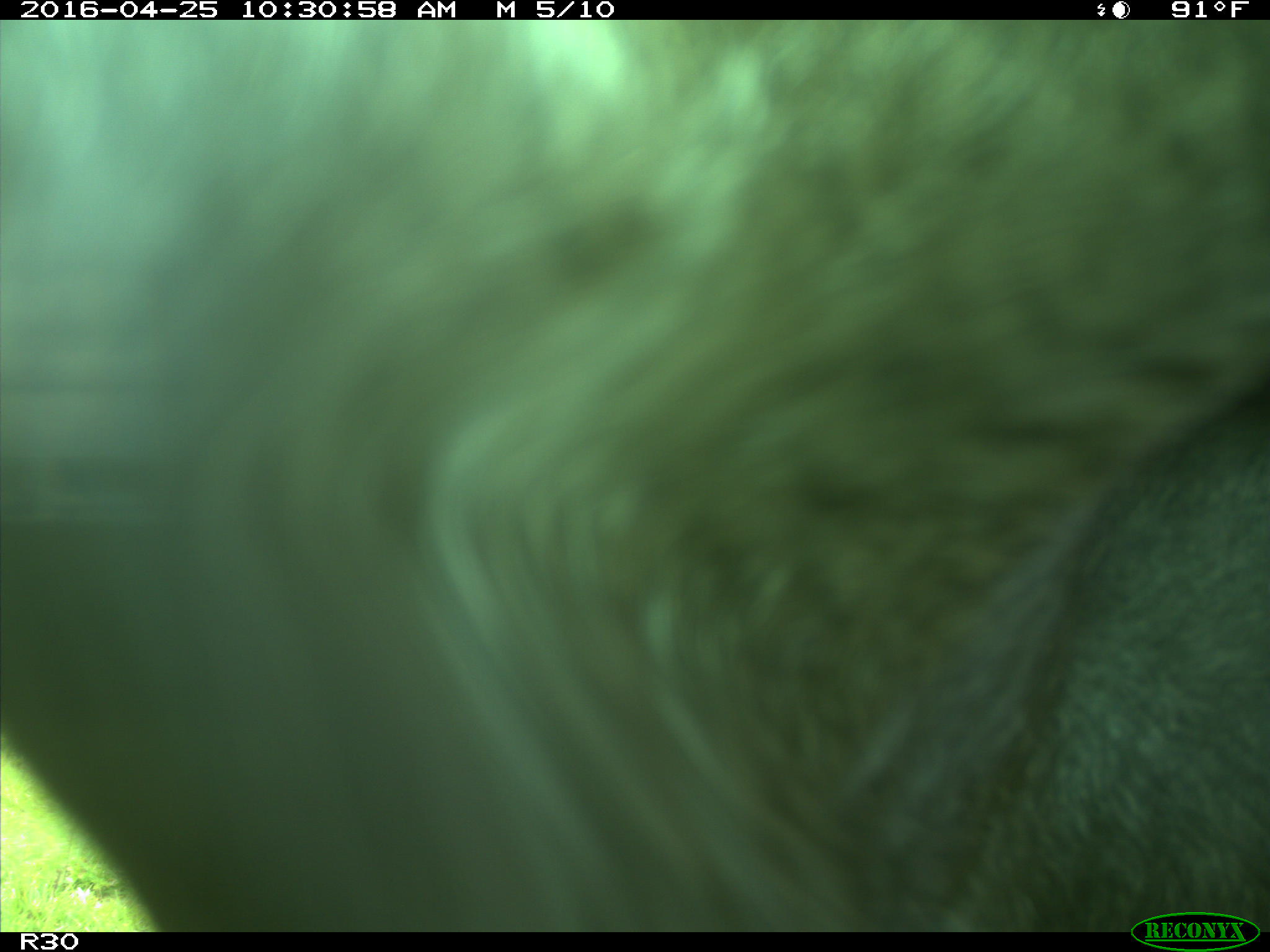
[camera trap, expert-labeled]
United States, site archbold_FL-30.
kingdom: Animalia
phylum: Chordata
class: Mammalia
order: Artiodactyla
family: Bovidae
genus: Bos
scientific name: Bos taurus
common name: domestic cow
Bos taurus (domestic cow).